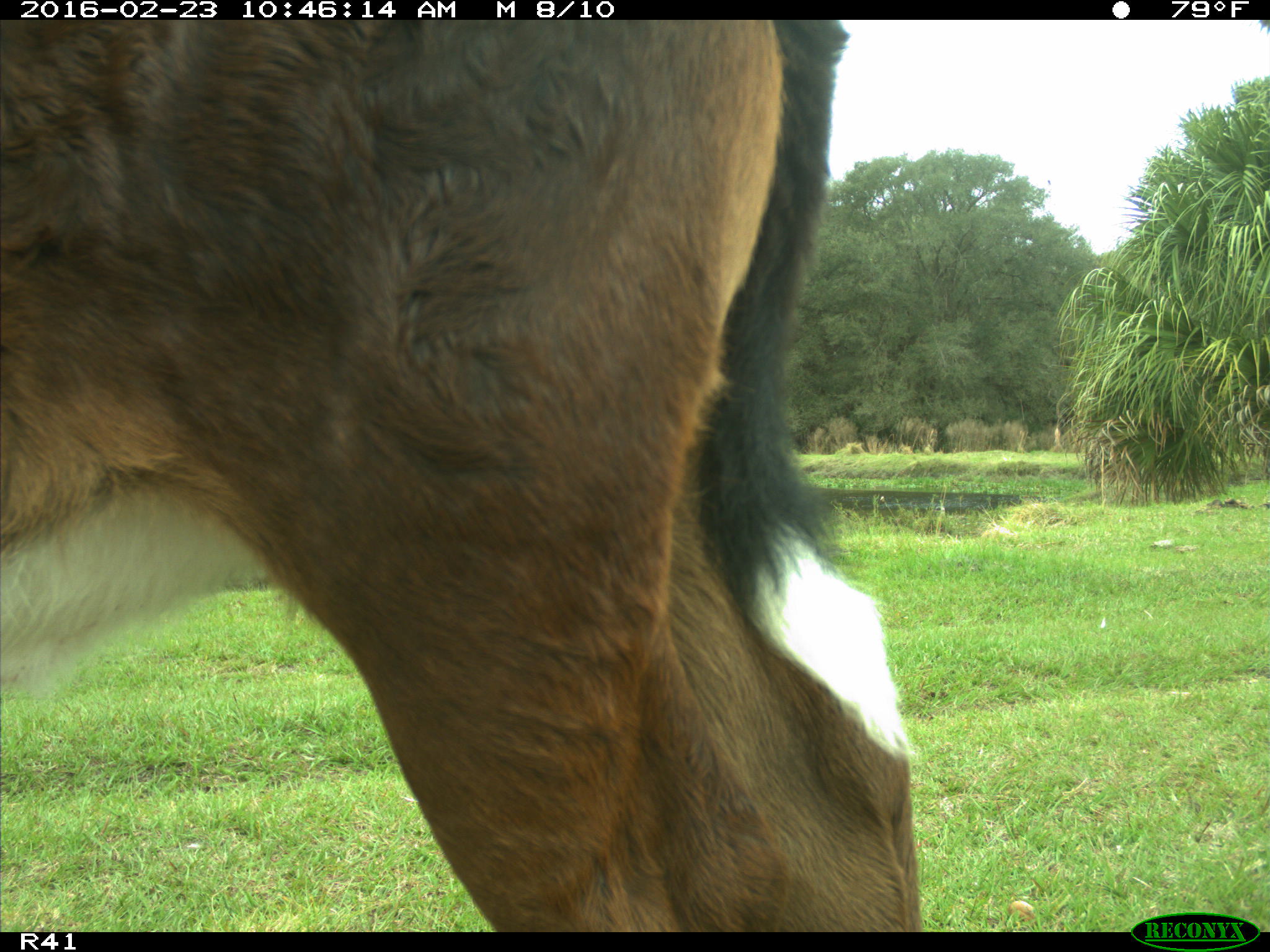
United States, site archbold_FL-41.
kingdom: Animalia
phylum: Chordata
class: Mammalia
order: Artiodactyla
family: Bovidae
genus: Bos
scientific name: Bos taurus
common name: domestic cow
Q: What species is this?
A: Bos taurus (domestic cow).